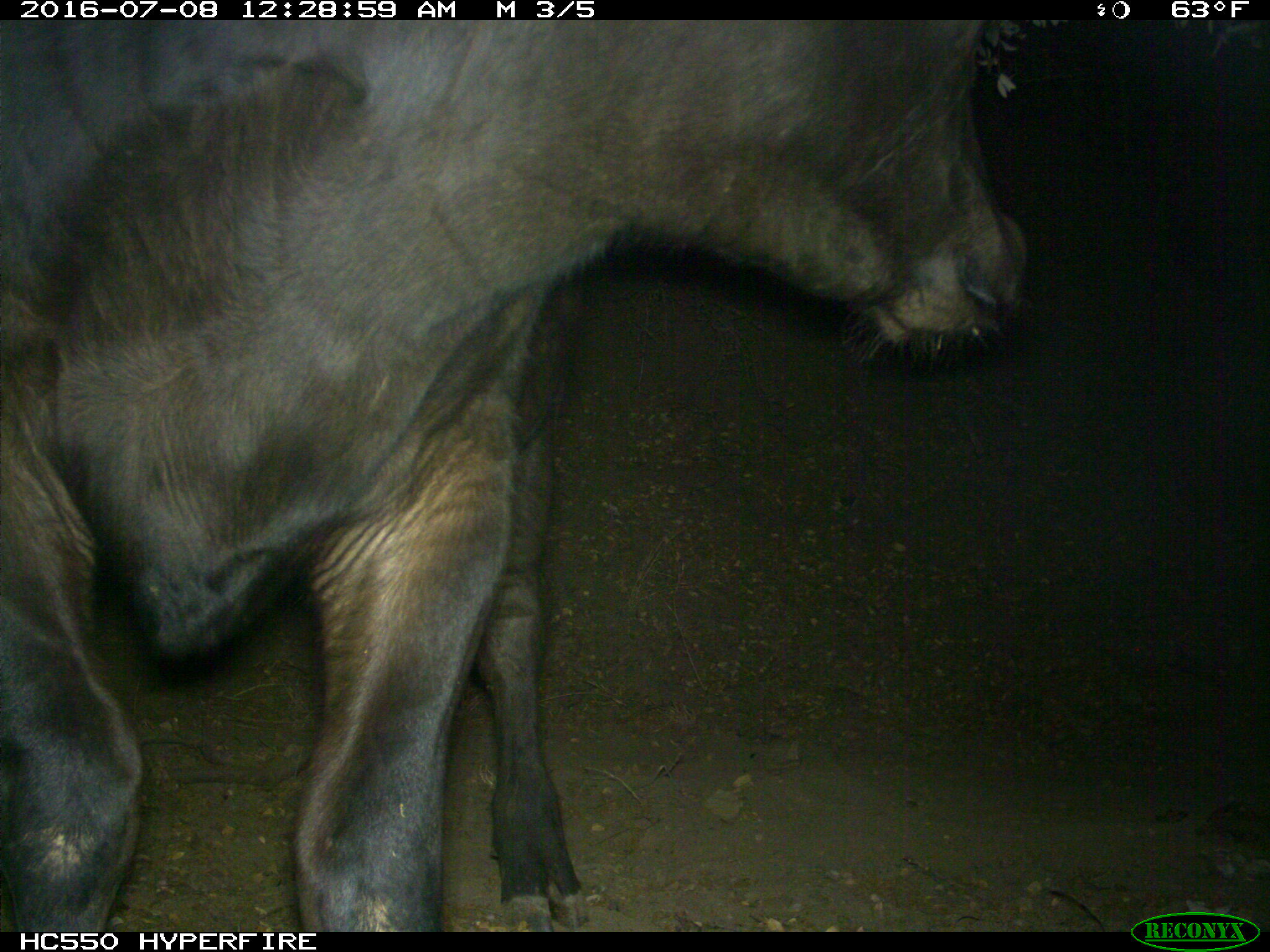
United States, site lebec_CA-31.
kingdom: Animalia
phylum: Chordata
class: Mammalia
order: Artiodactyla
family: Bovidae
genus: Bos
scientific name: Bos taurus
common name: domestic cow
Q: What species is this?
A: Bos taurus (domestic cow).